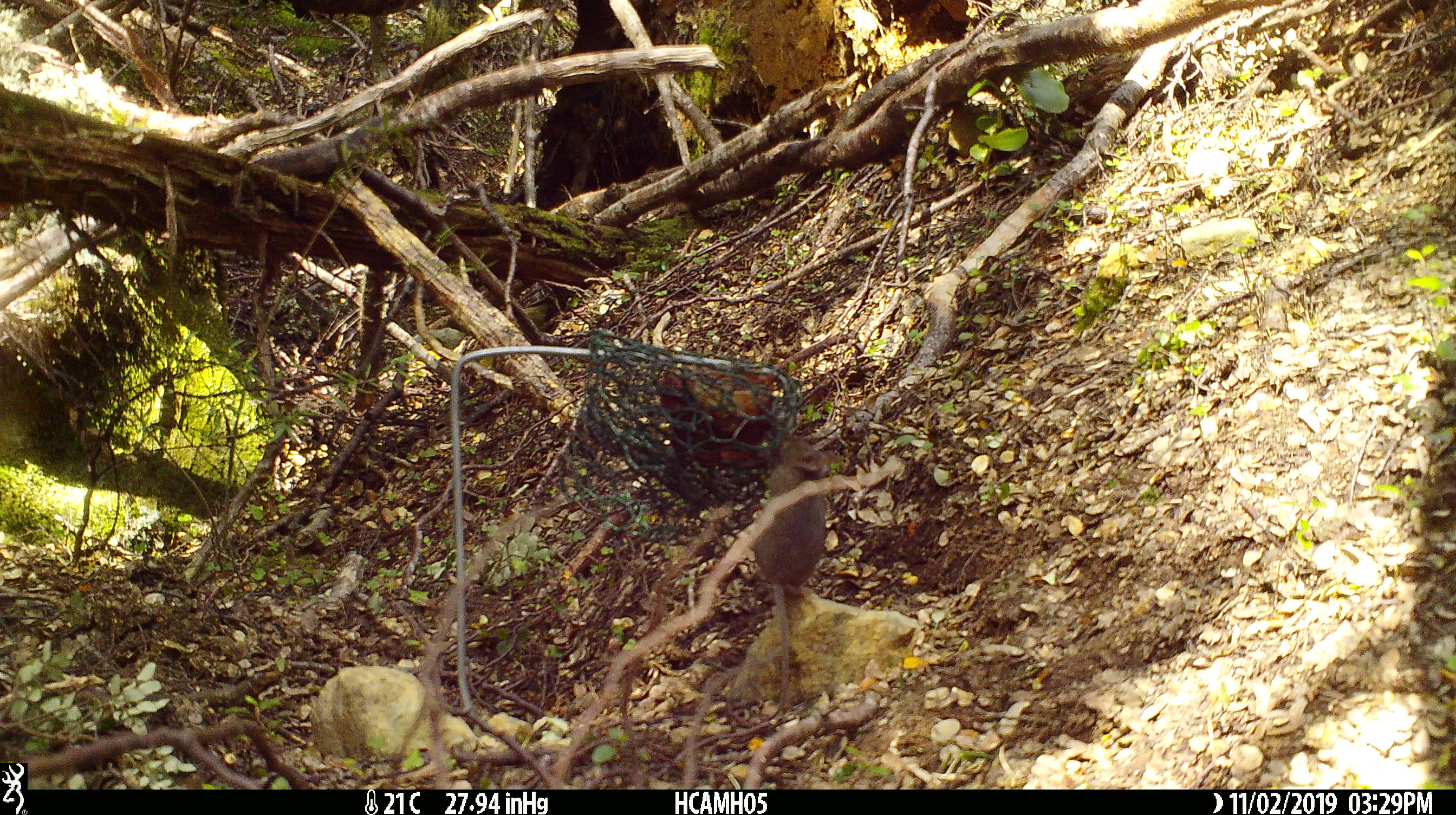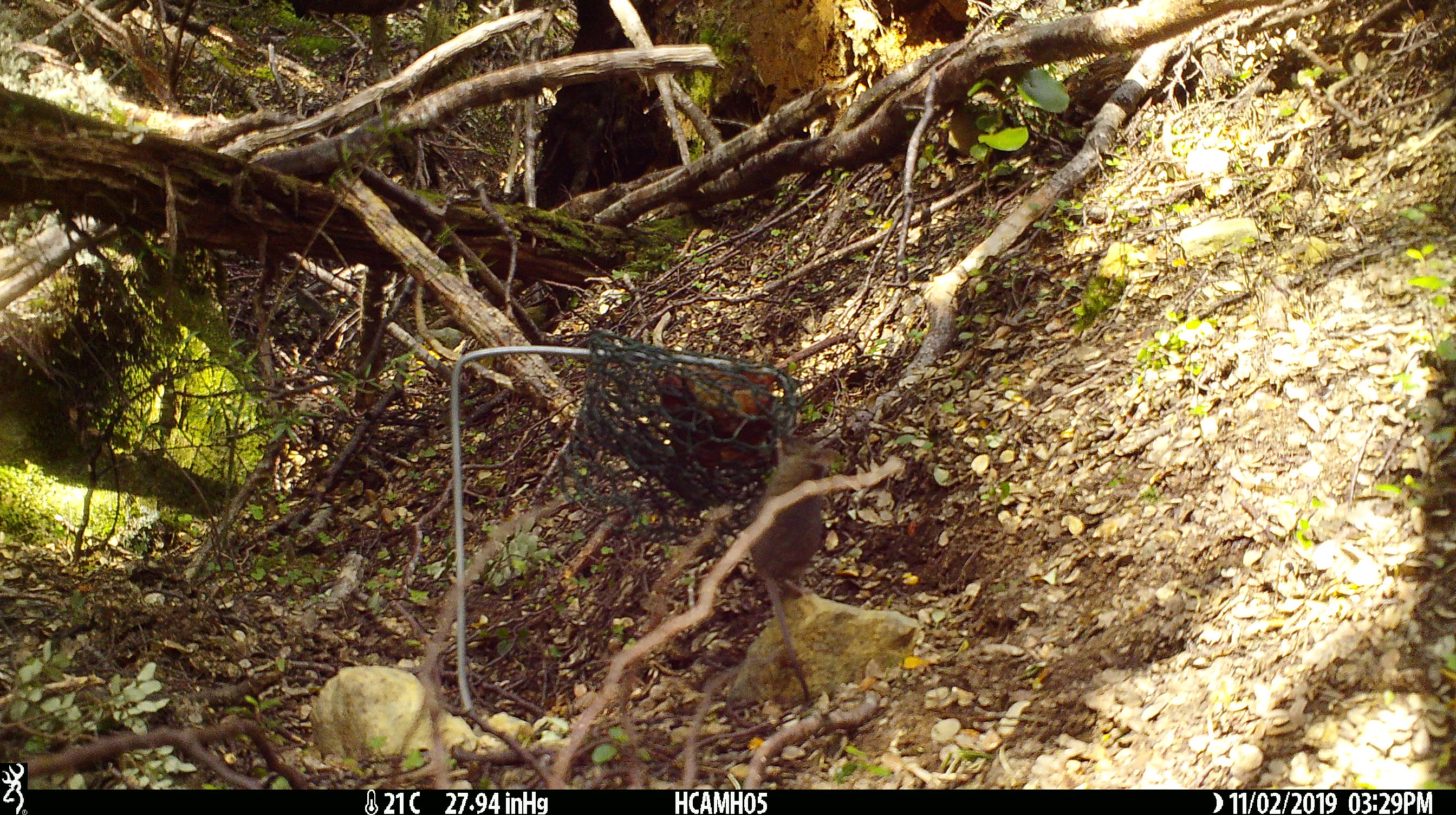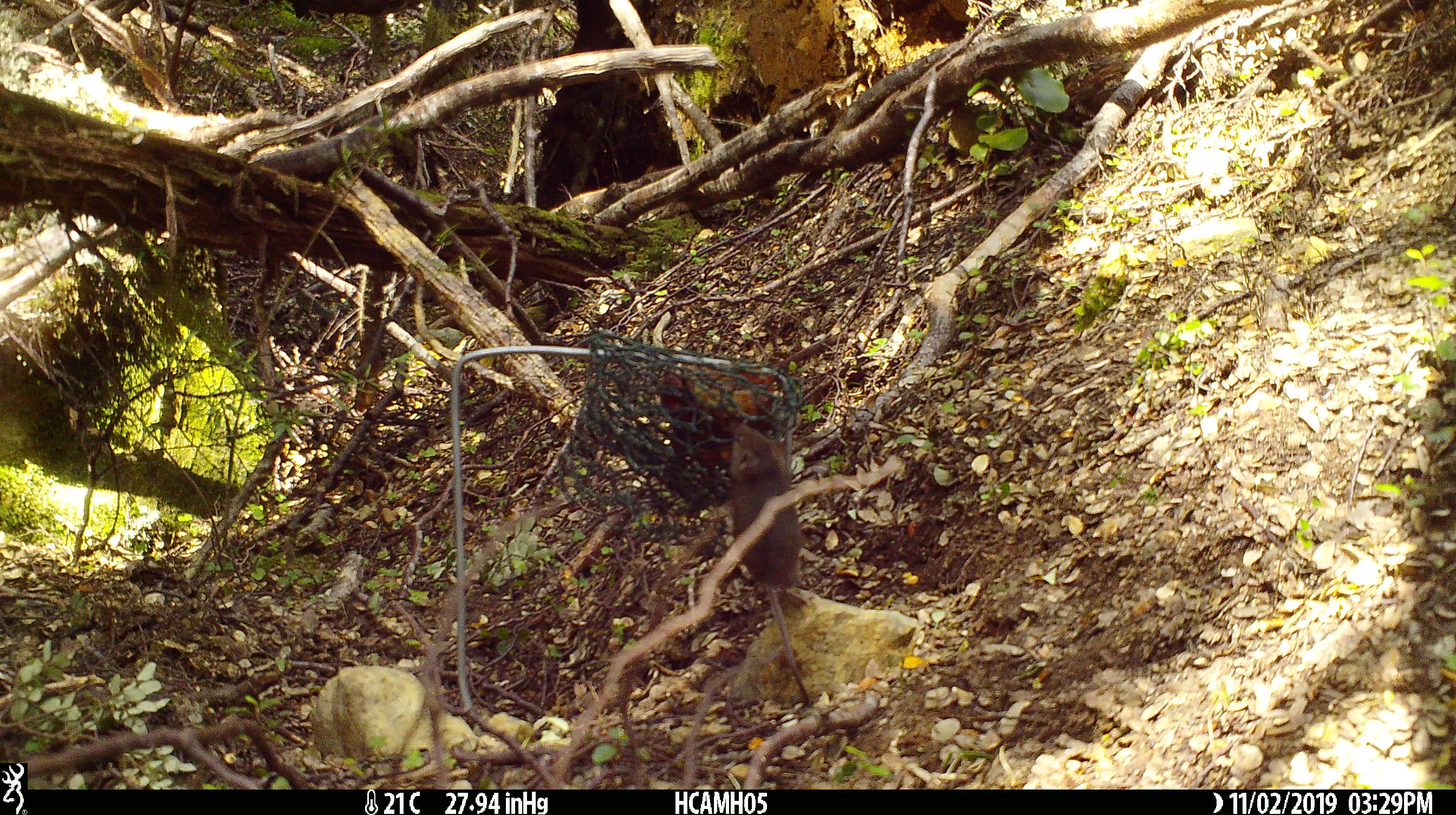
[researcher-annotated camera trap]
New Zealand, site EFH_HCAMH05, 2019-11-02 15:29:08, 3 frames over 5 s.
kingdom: Animalia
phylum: Chordata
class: Mammalia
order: Rodentia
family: Muridae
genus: Mus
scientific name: Mus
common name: mouse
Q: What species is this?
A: Mouse (Mus).